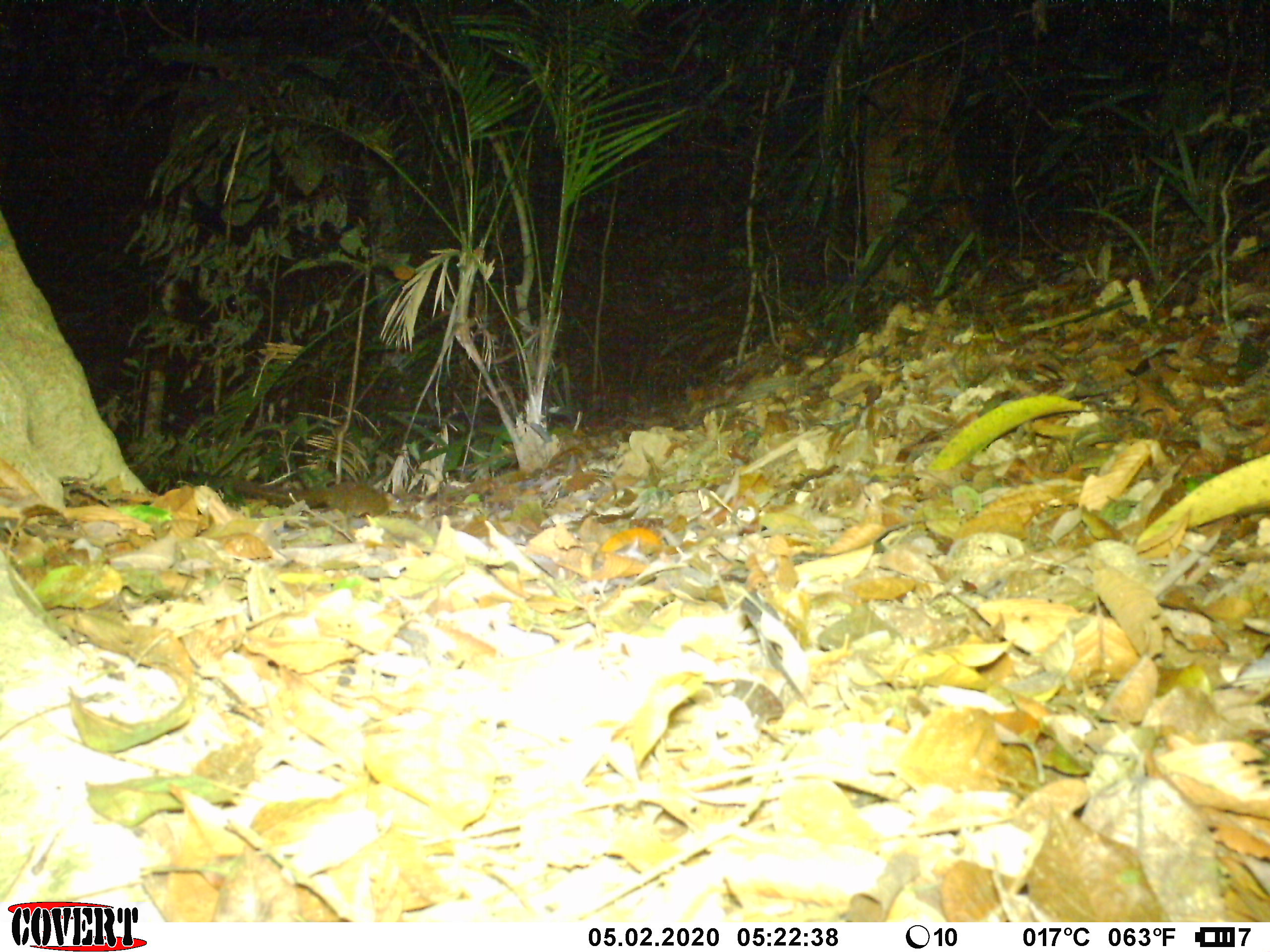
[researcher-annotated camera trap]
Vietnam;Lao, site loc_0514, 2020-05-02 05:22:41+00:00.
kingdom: Animalia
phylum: Chordata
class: Mammalia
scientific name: Mammalia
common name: mammal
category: unidentified small mammal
Unidentified small mammal (mammal) (Mammalia). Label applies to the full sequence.